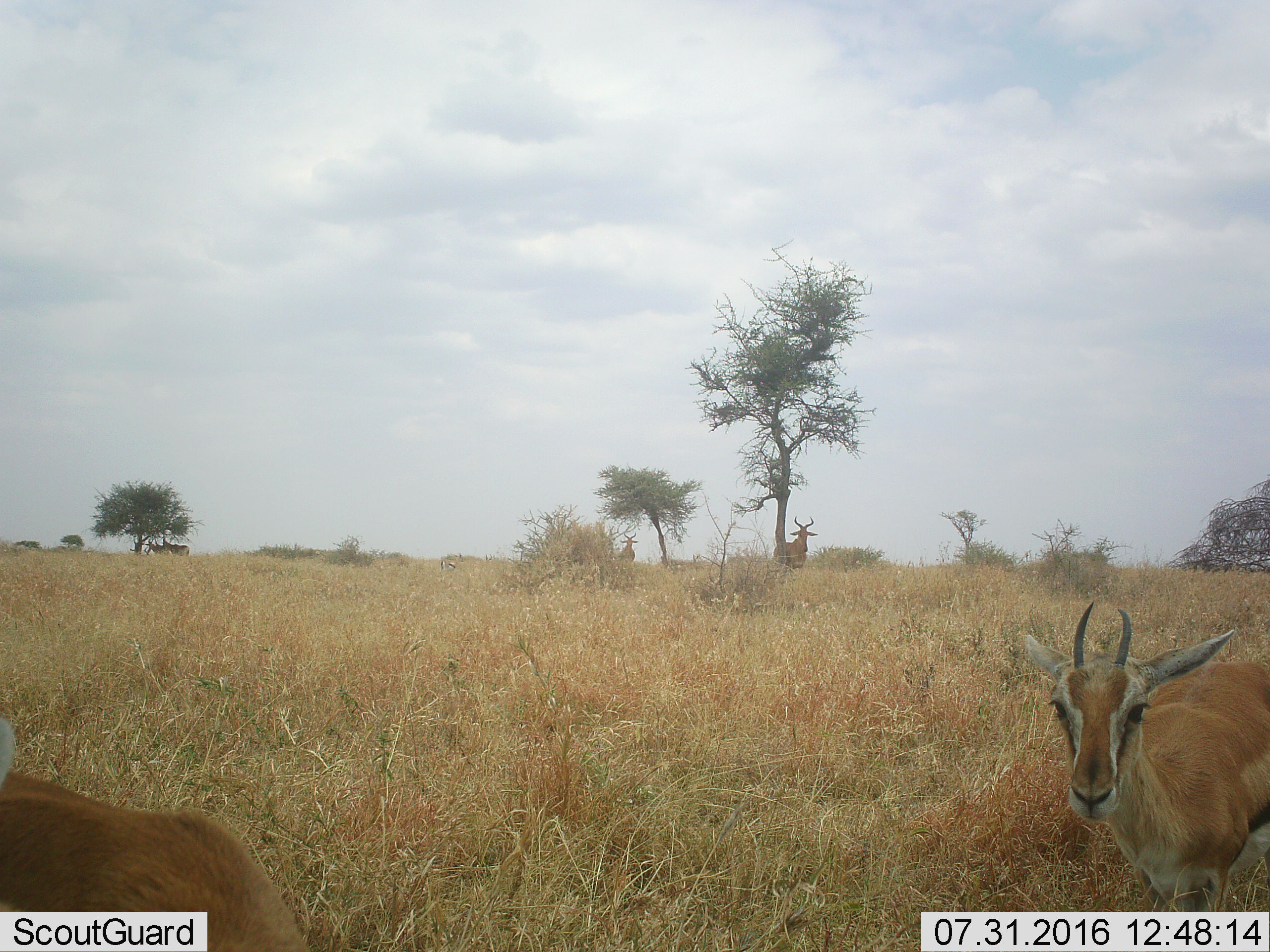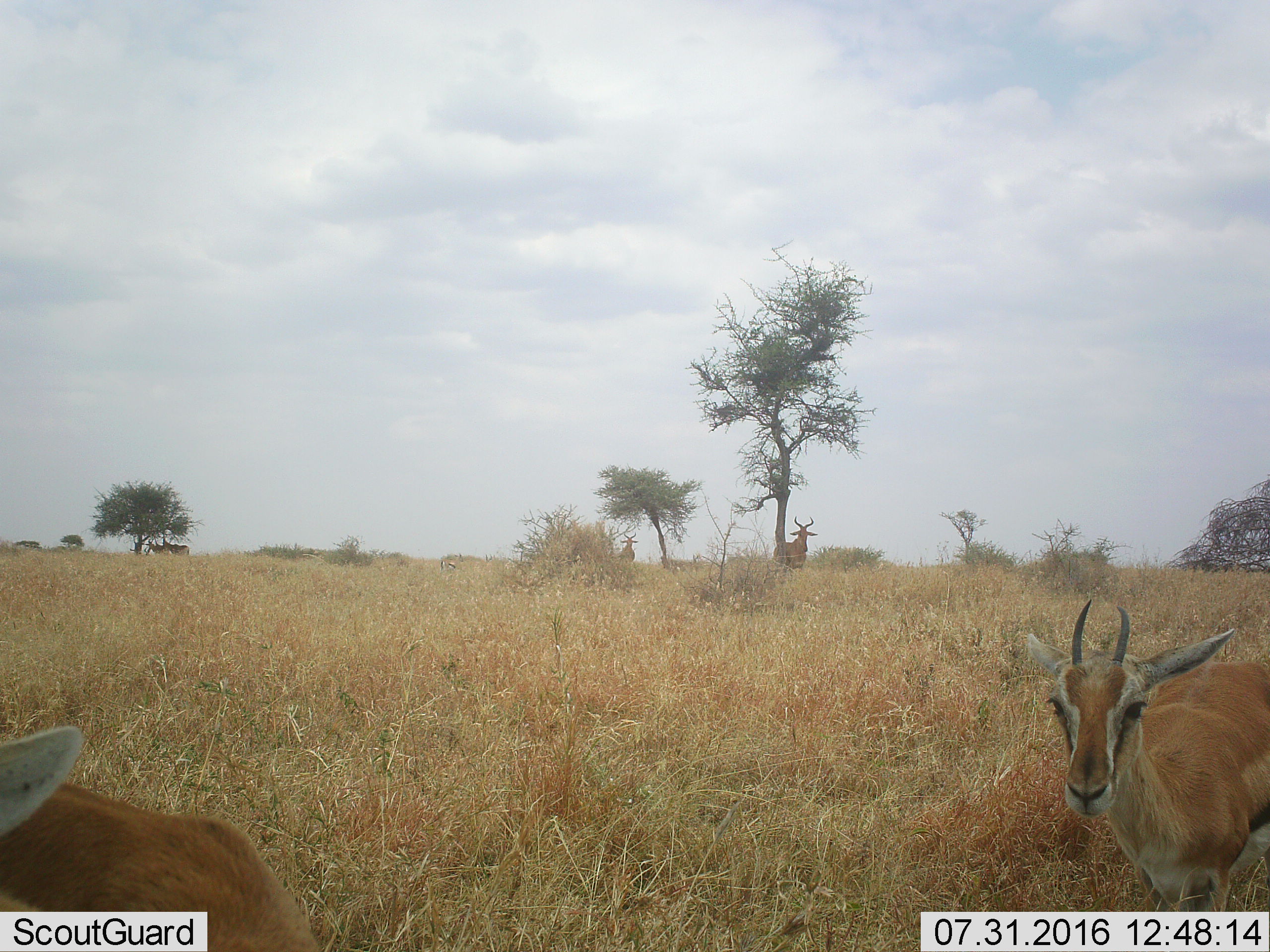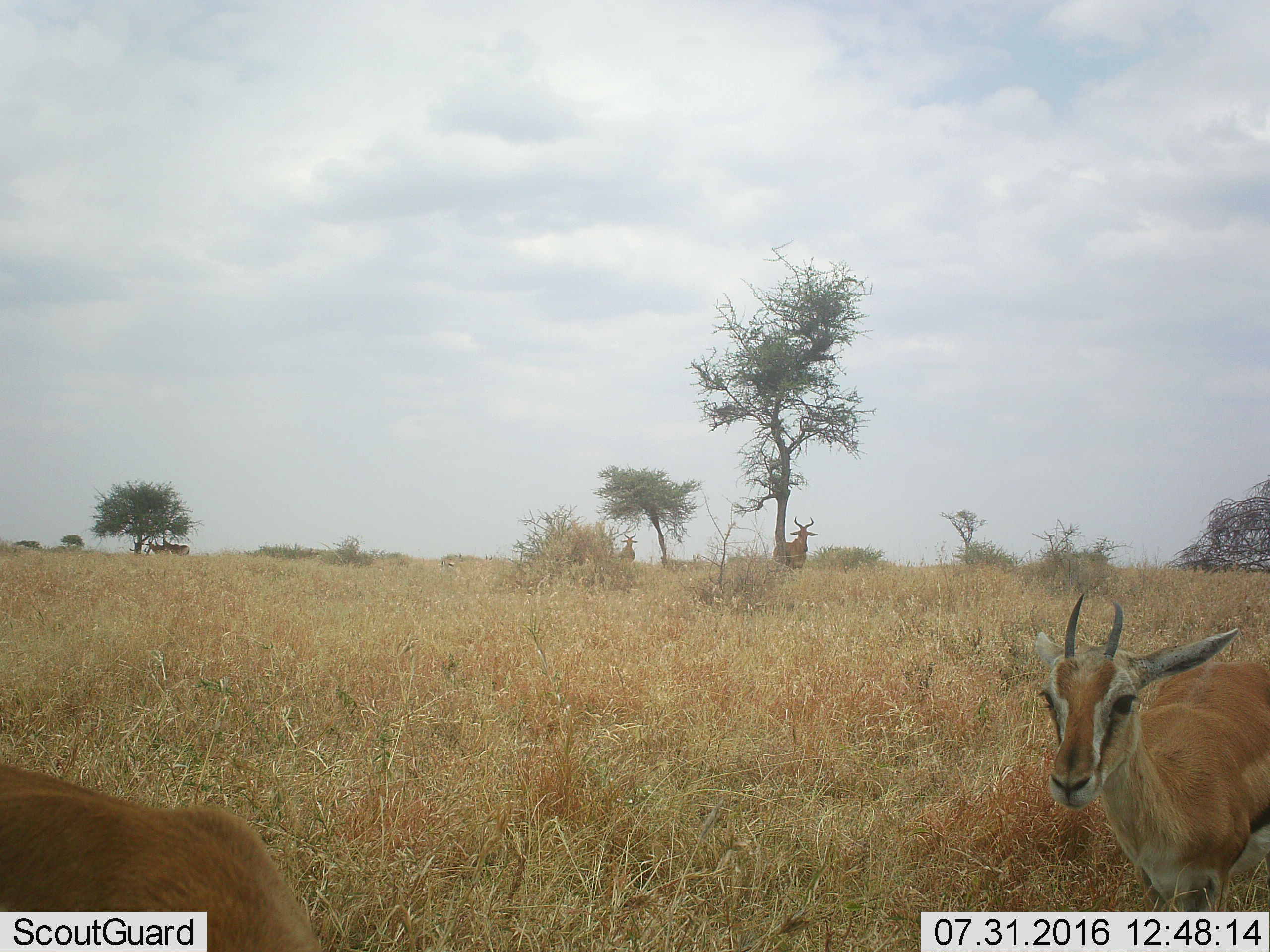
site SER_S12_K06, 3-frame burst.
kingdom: Animalia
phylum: Chordata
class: Mammalia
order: Artiodactyla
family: Bovidae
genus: Eudorcas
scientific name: Eudorcas thomsonii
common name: thomson's gazelle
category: gazellethomsons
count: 3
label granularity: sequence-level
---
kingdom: Animalia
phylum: Chordata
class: Mammalia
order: Artiodactyla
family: Bovidae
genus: Alcelaphus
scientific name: Alcelaphus buselaphus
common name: hartebeest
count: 4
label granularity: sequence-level